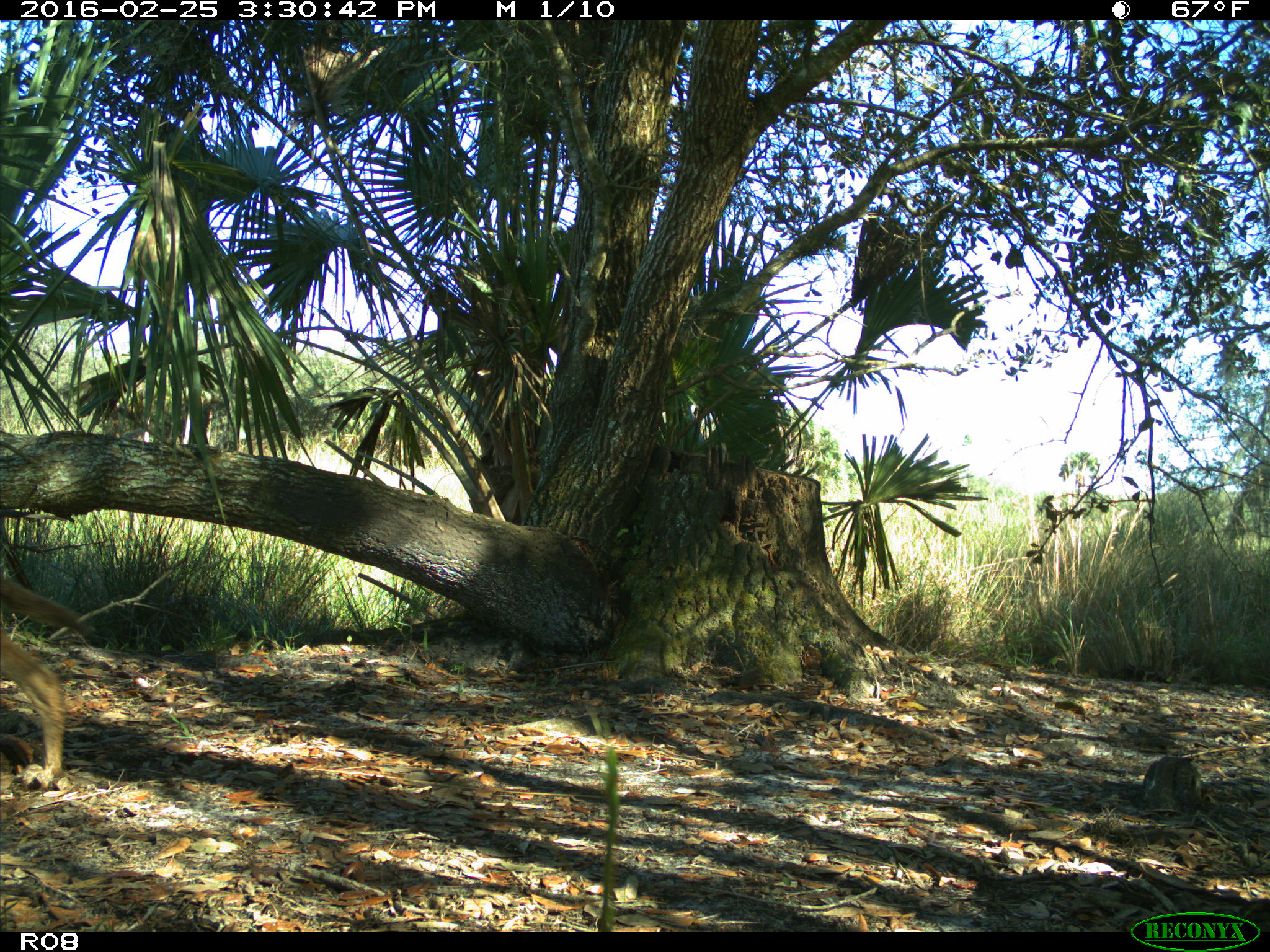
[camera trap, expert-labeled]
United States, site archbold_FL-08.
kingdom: Animalia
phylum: Chordata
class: Mammalia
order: Carnivora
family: Canidae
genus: Canis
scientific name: Canis latrans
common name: coyote